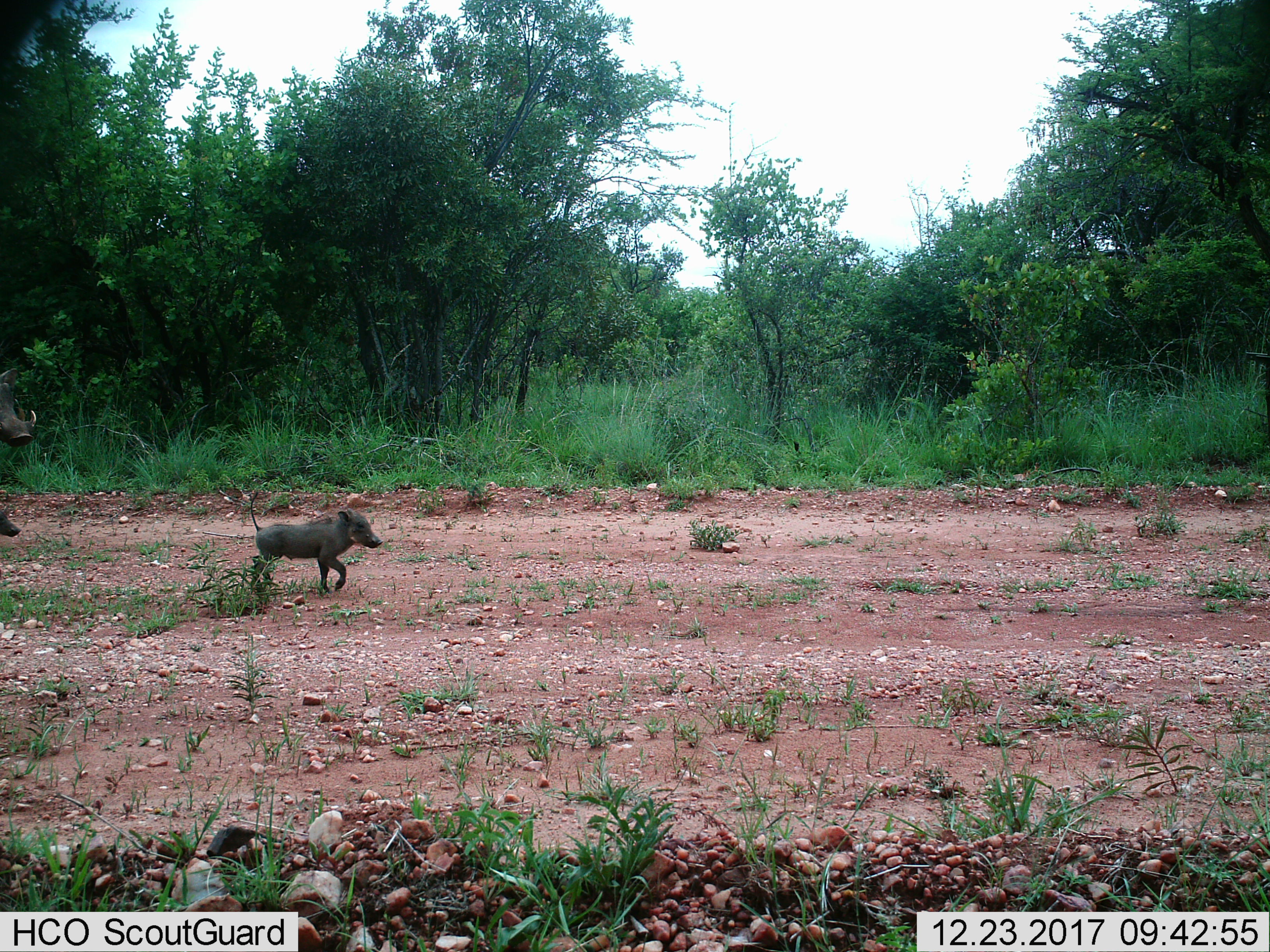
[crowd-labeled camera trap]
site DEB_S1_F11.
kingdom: Animalia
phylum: Chordata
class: Mammalia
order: Artiodactyla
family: Suidae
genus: Phacochoerus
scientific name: Phacochoerus africanus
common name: warthog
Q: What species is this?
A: Warthog (Phacochoerus africanus).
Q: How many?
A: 3.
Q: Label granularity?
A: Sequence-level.